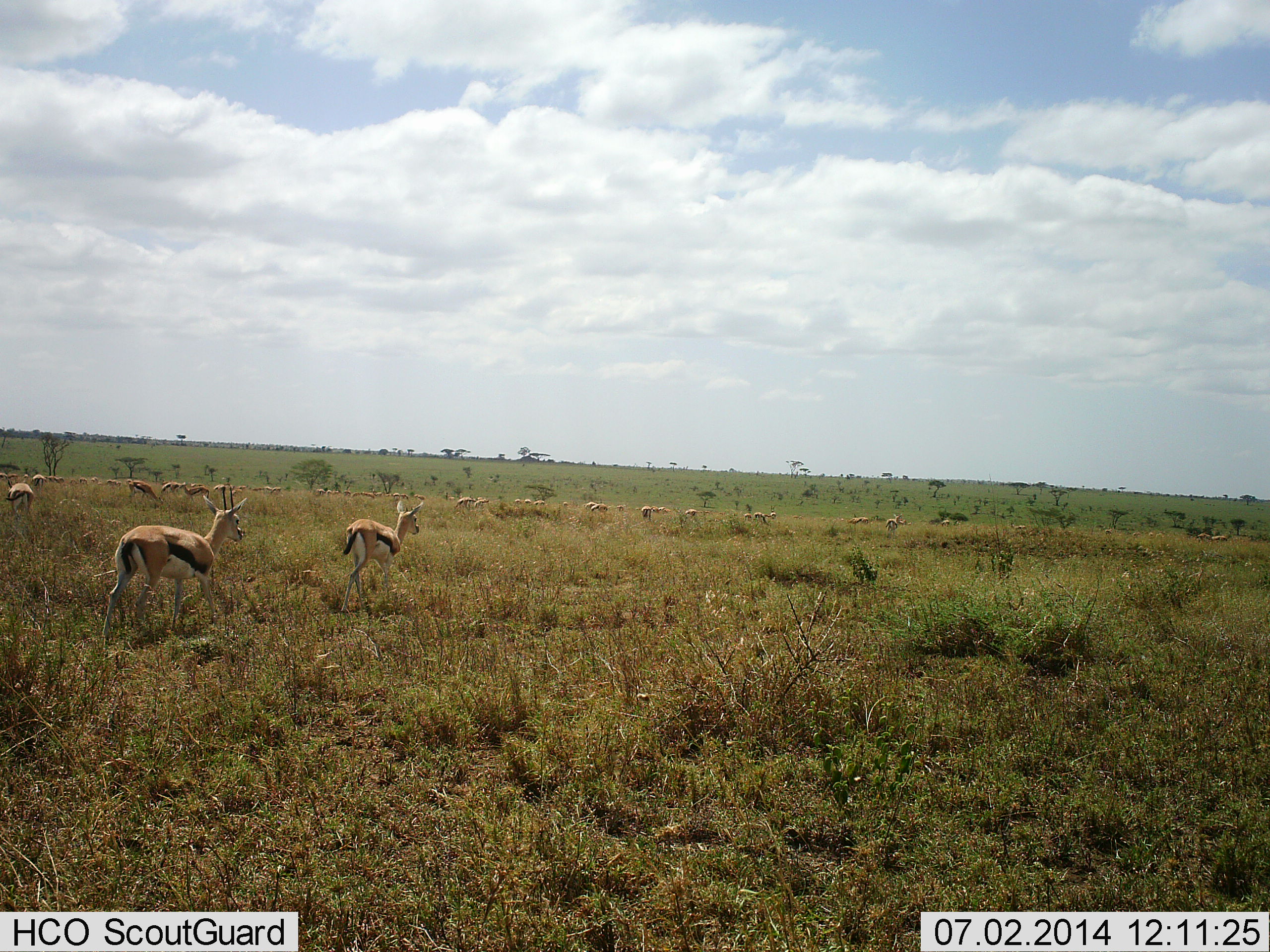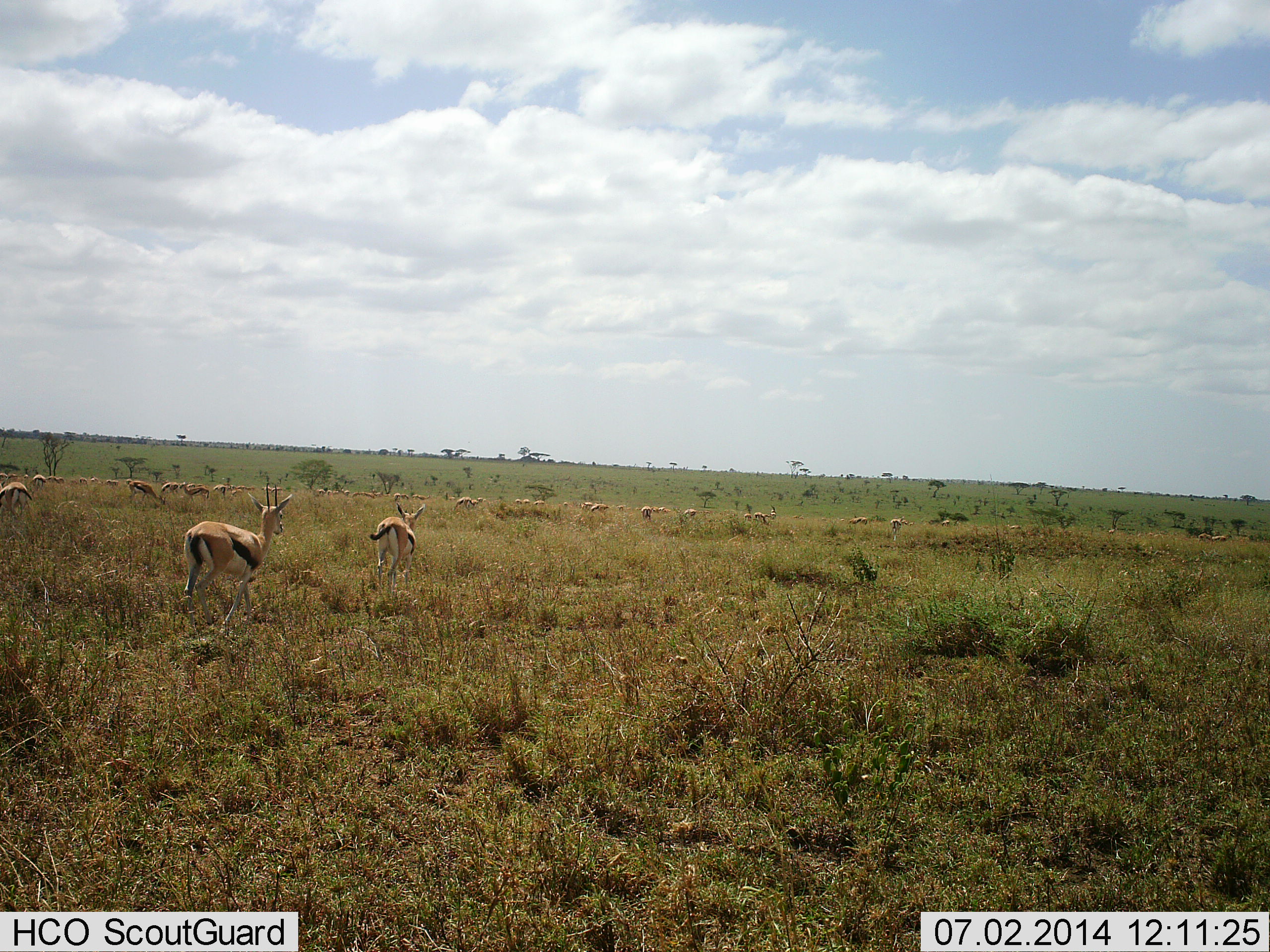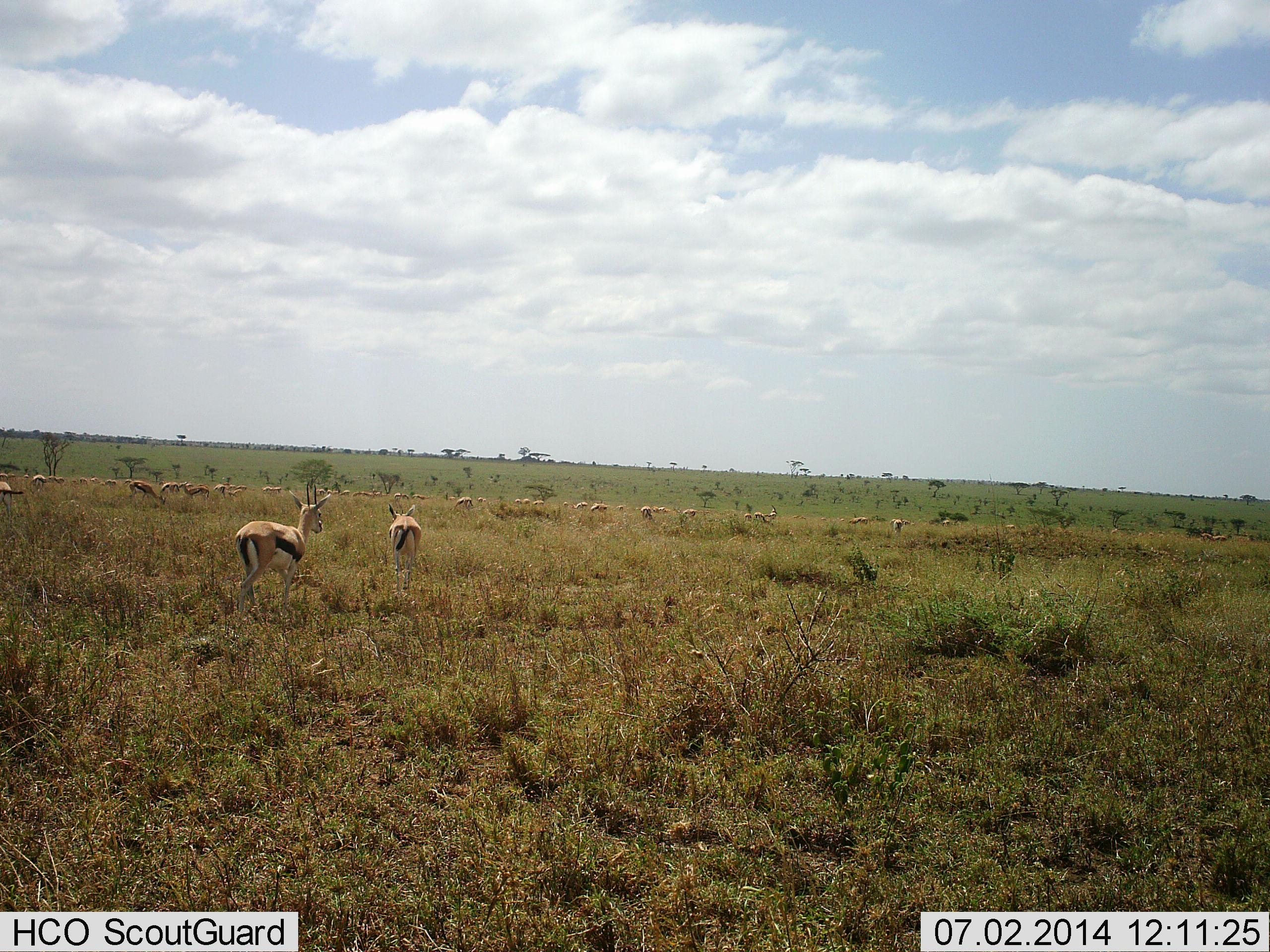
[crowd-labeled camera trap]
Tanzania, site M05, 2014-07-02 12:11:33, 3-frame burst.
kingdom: Animalia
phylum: Chordata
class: Mammalia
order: Artiodactyla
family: Bovidae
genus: Eudorcas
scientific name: Eudorcas thomsonii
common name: thomson's gazelle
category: gazellethomsons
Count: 11-50.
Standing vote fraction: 40%.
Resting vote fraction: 0%.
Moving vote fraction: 60%.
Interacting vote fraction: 10%.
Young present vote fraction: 0%.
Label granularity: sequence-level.